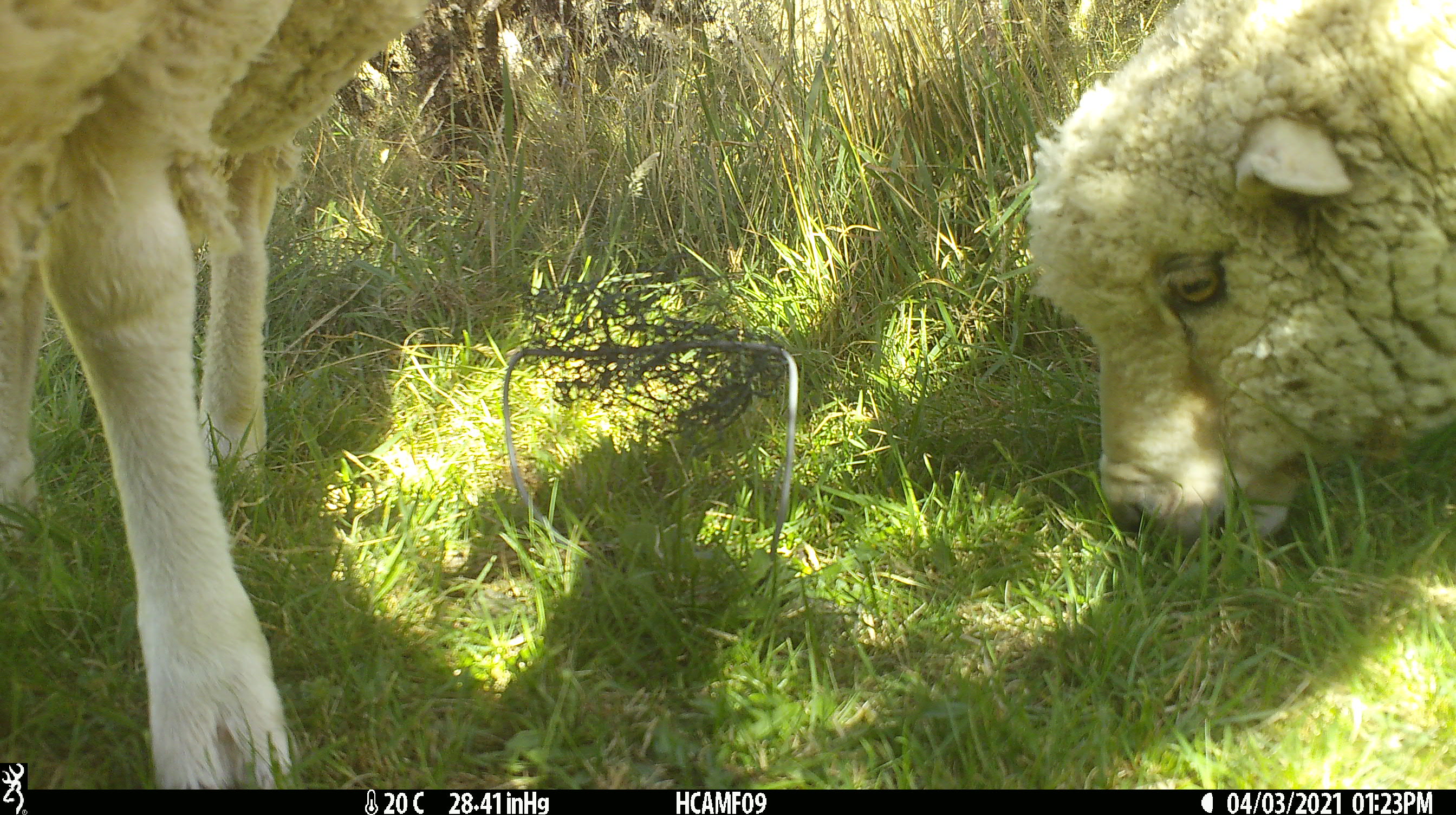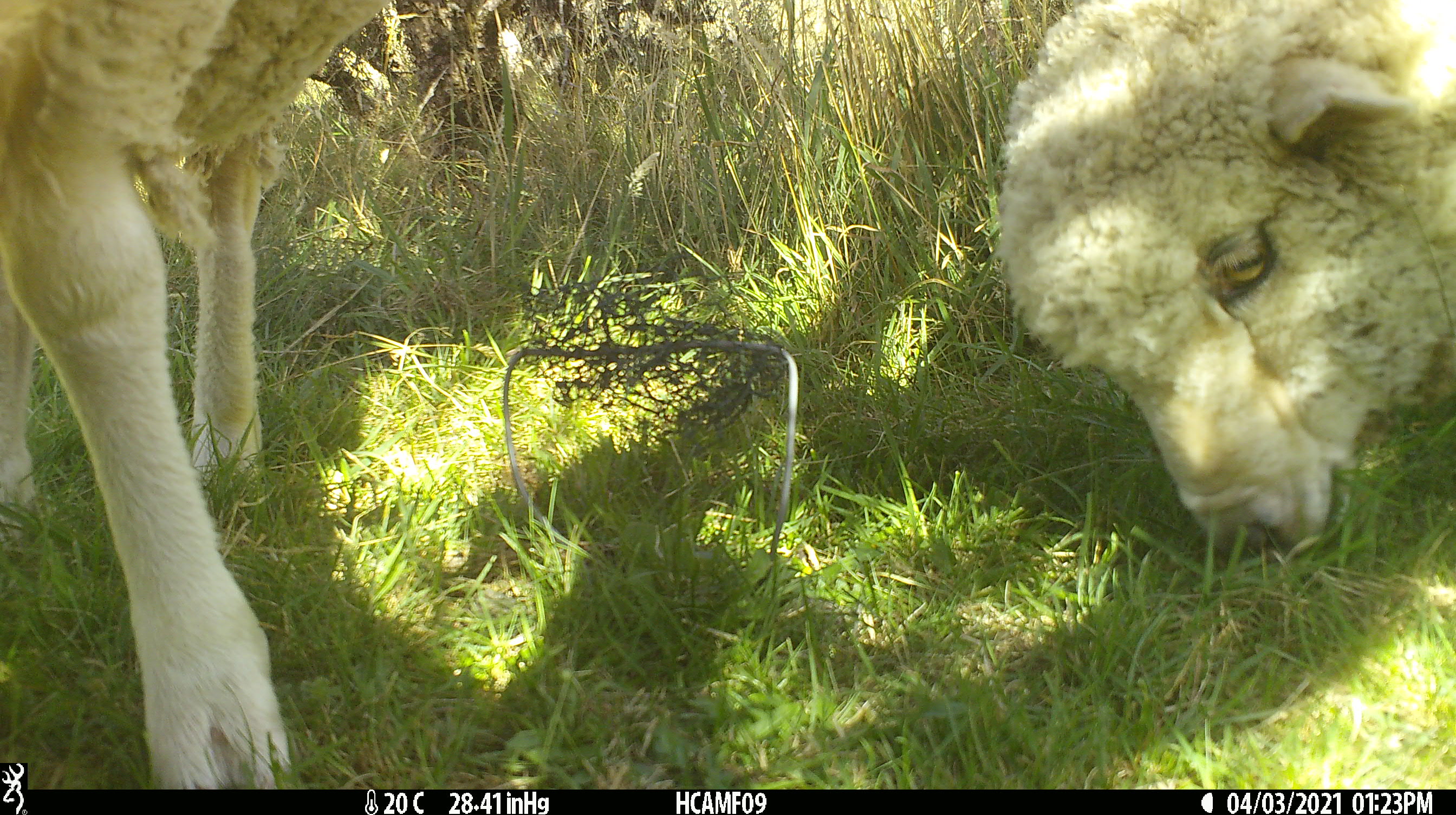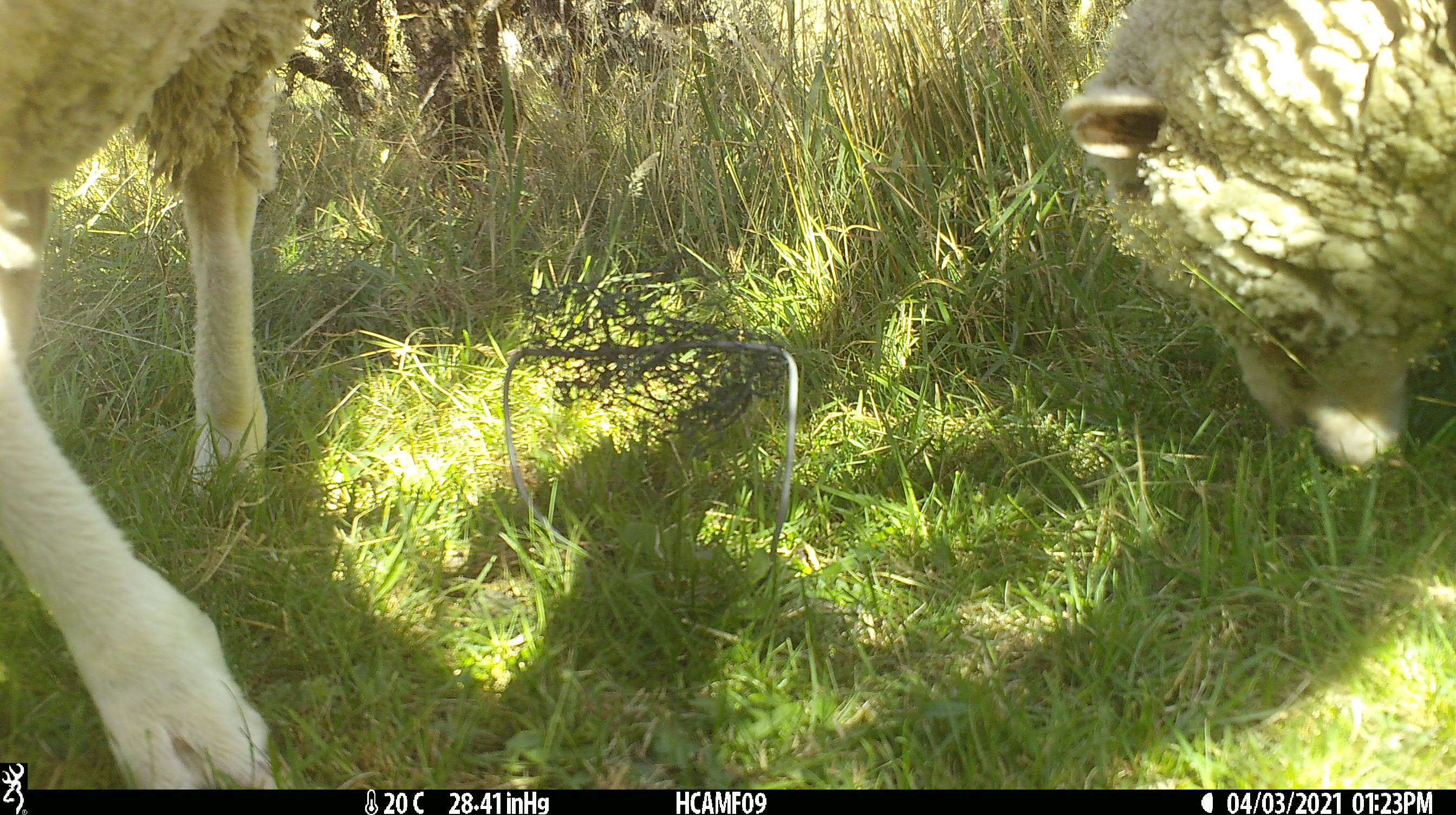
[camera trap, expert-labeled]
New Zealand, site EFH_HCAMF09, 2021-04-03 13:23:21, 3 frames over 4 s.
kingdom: Animalia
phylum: Chordata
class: Mammalia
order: Artiodactyla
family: Bovidae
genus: Ovis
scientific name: Ovis aries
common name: domestic sheep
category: sheep